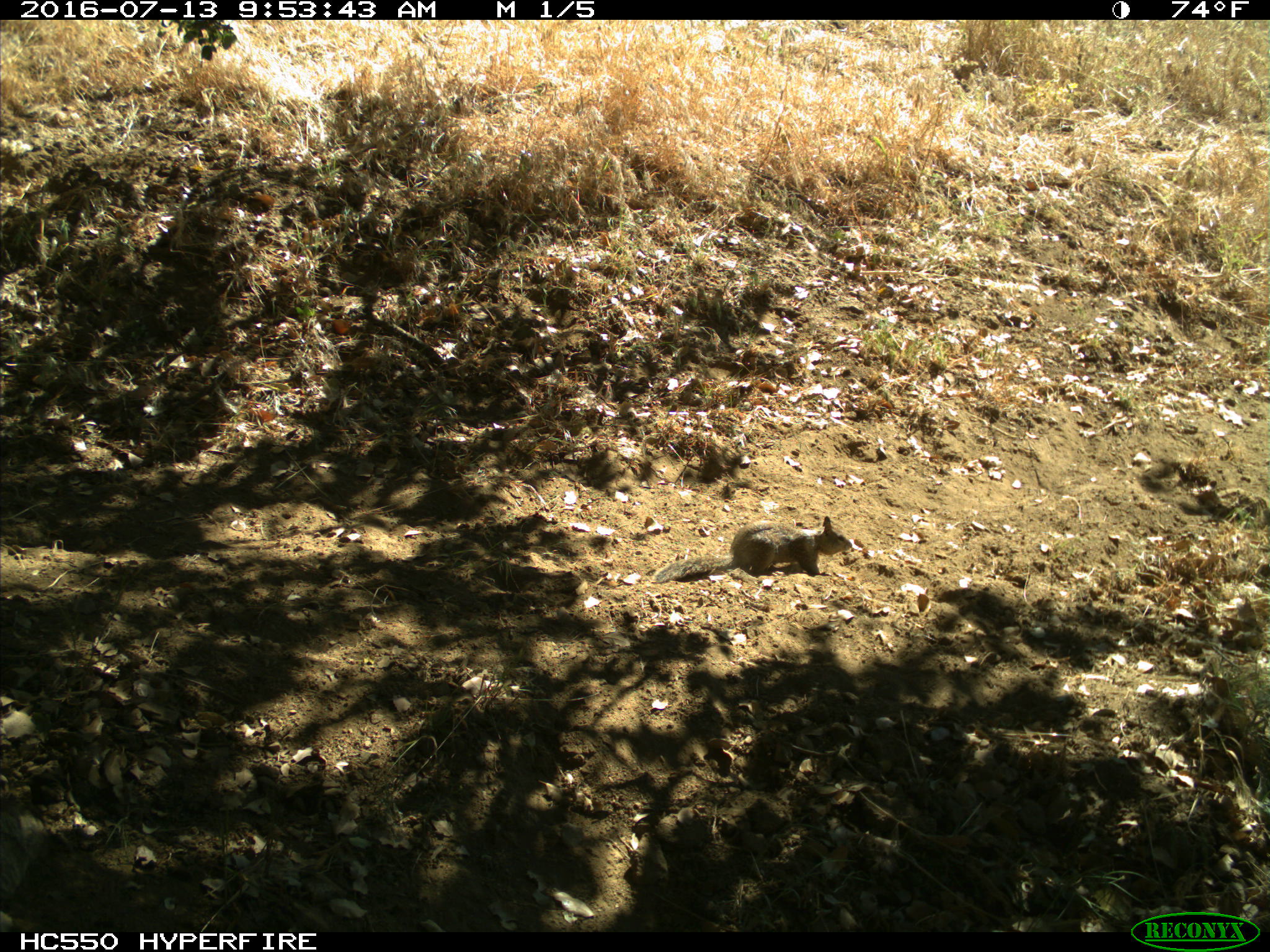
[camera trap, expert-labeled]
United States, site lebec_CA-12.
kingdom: Animalia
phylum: Chordata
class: Mammalia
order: Rodentia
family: Sciuridae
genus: Otospermophilus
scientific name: Otospermophilus beecheyi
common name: california ground squirrel